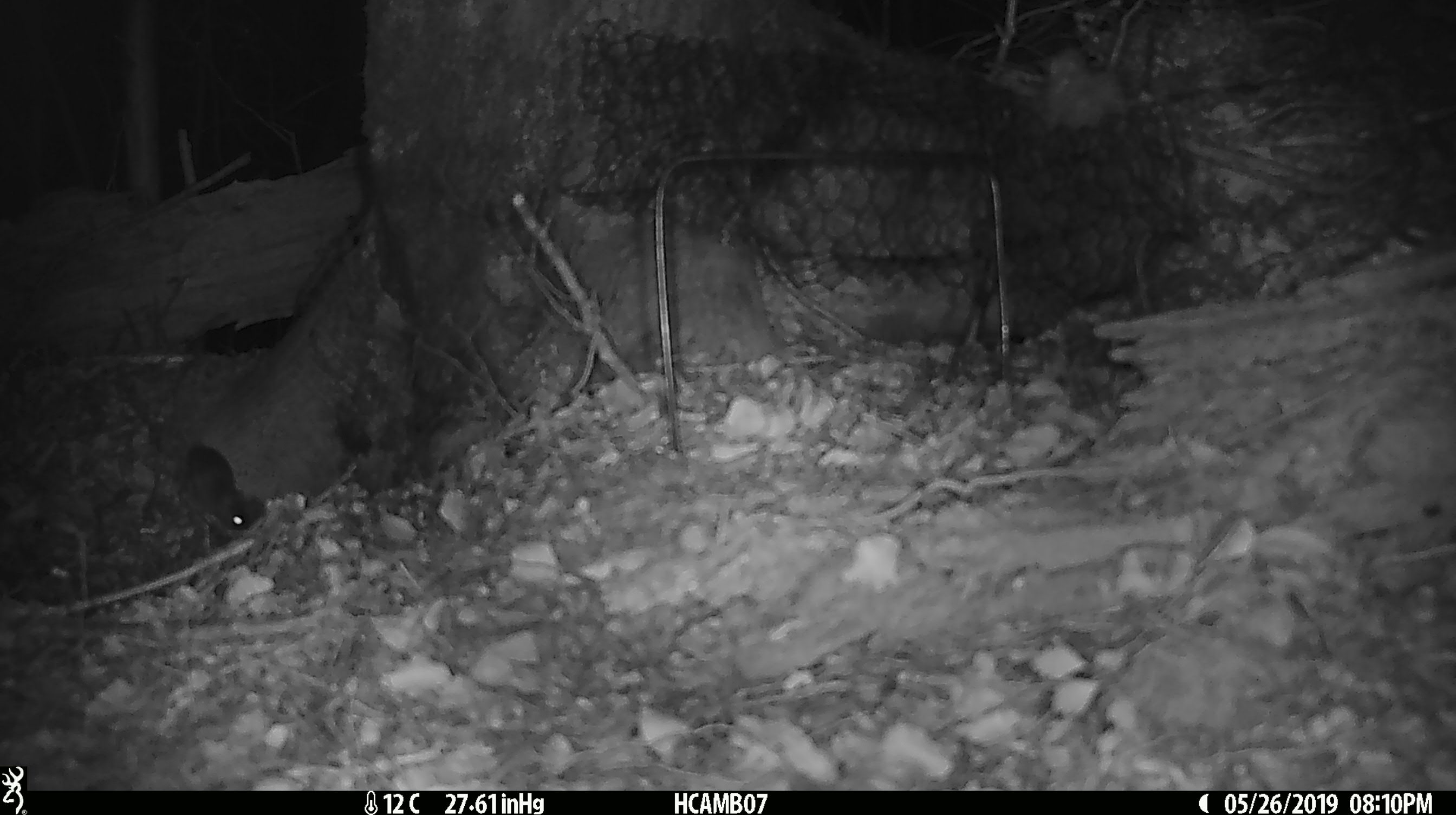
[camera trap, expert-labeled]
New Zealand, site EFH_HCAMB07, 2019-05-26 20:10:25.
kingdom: Animalia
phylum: Chordata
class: Mammalia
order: Rodentia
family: Muridae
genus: Mus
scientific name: Mus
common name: mouse